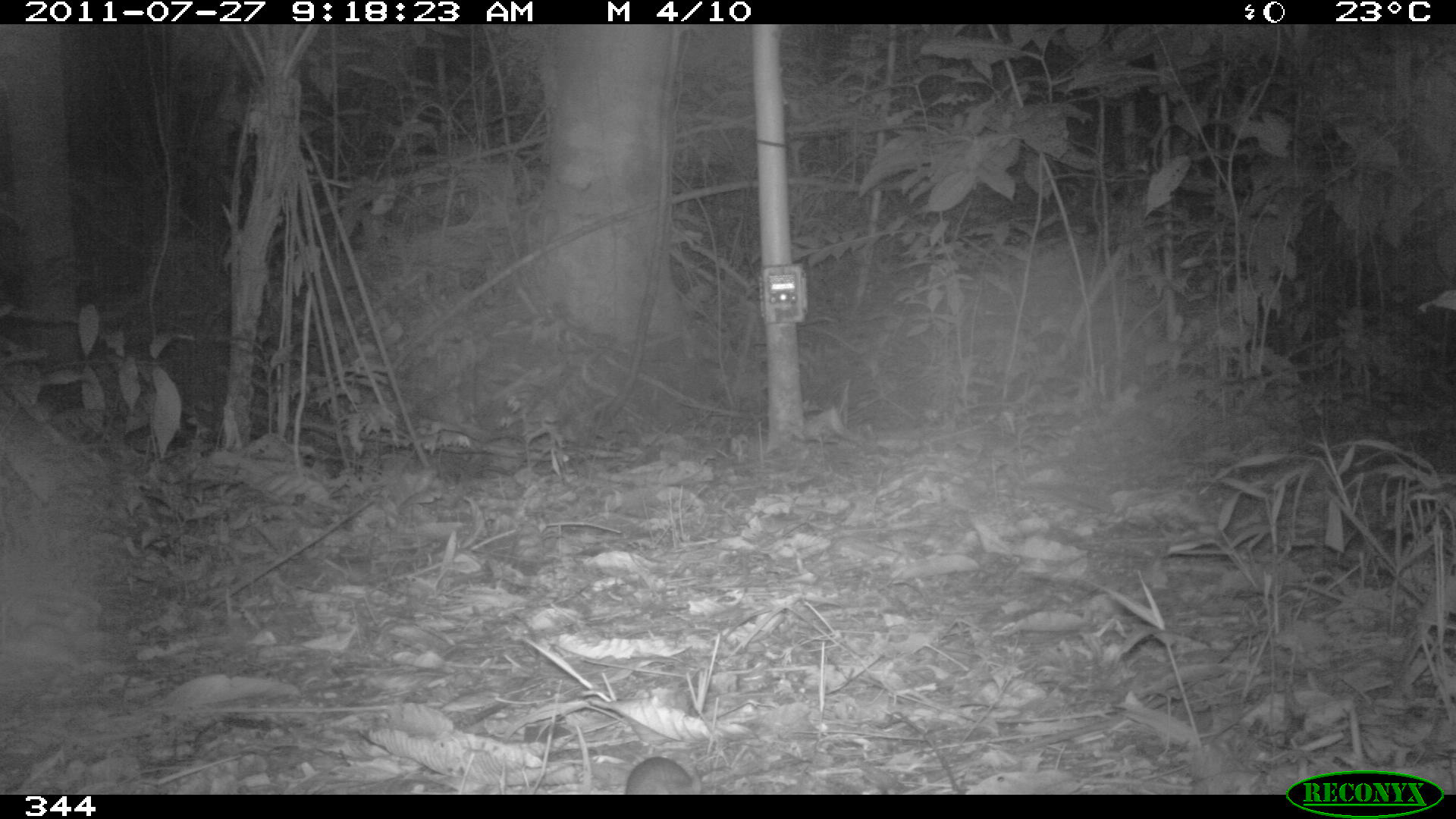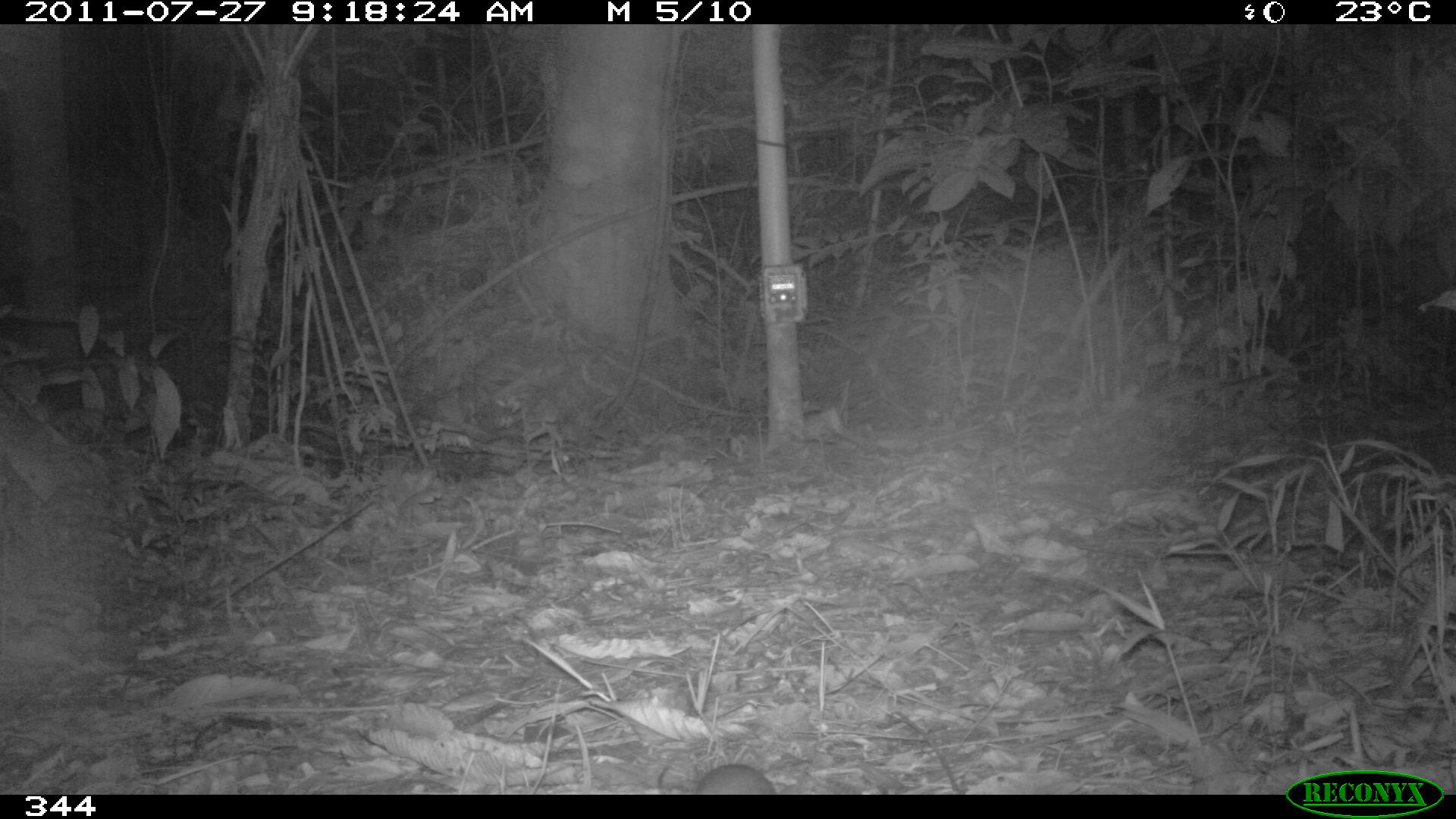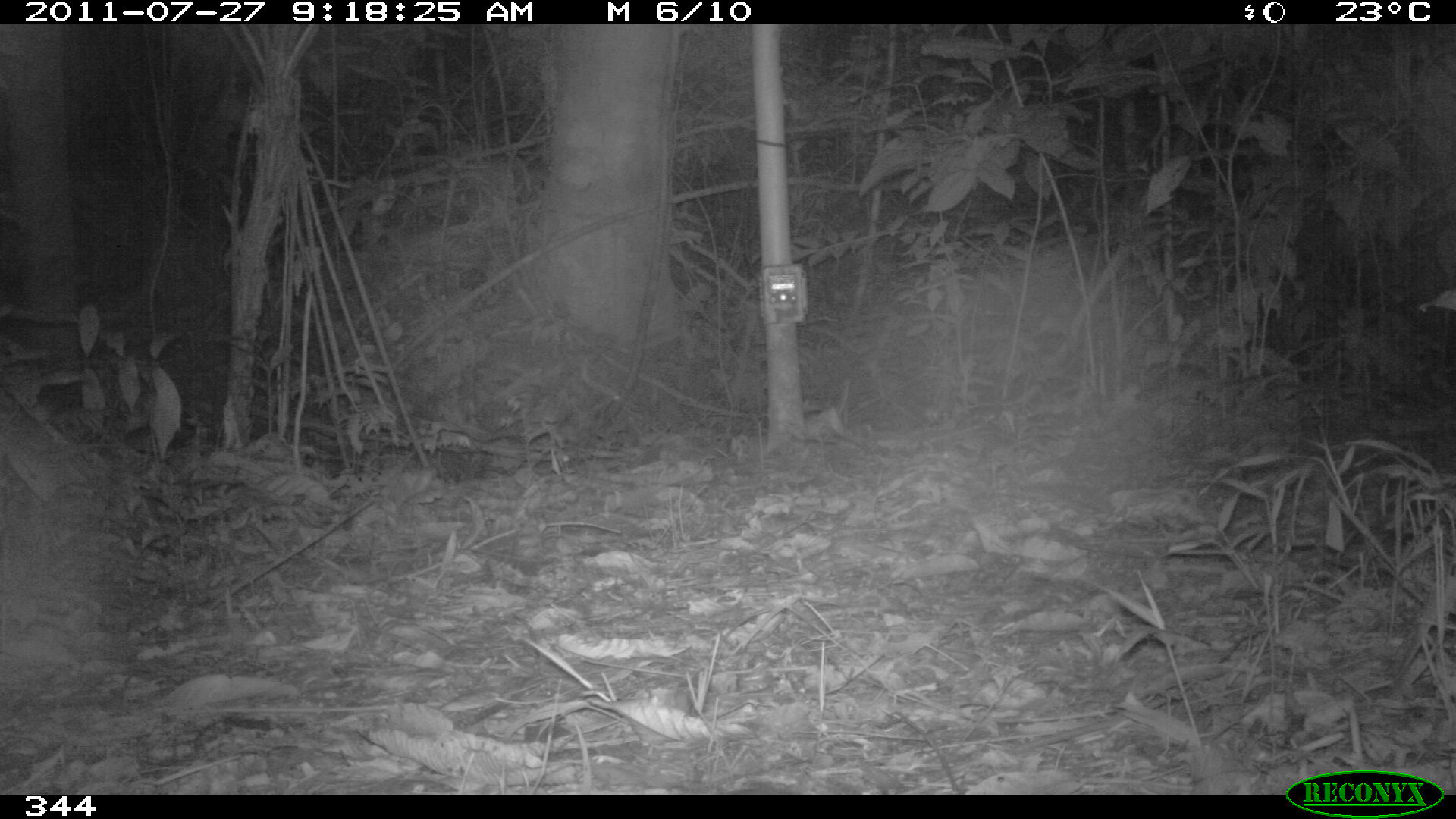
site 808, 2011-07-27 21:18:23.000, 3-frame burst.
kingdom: Animalia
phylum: Chordata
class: Mammalia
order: Rodentia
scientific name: Rodentia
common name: rodents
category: unknown rodent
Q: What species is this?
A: Unknown rodent (rodents) (Rodentia).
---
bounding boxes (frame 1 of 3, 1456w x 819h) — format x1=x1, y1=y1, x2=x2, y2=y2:
unknown rodent: x1=624, y1=756, x2=702, y2=795